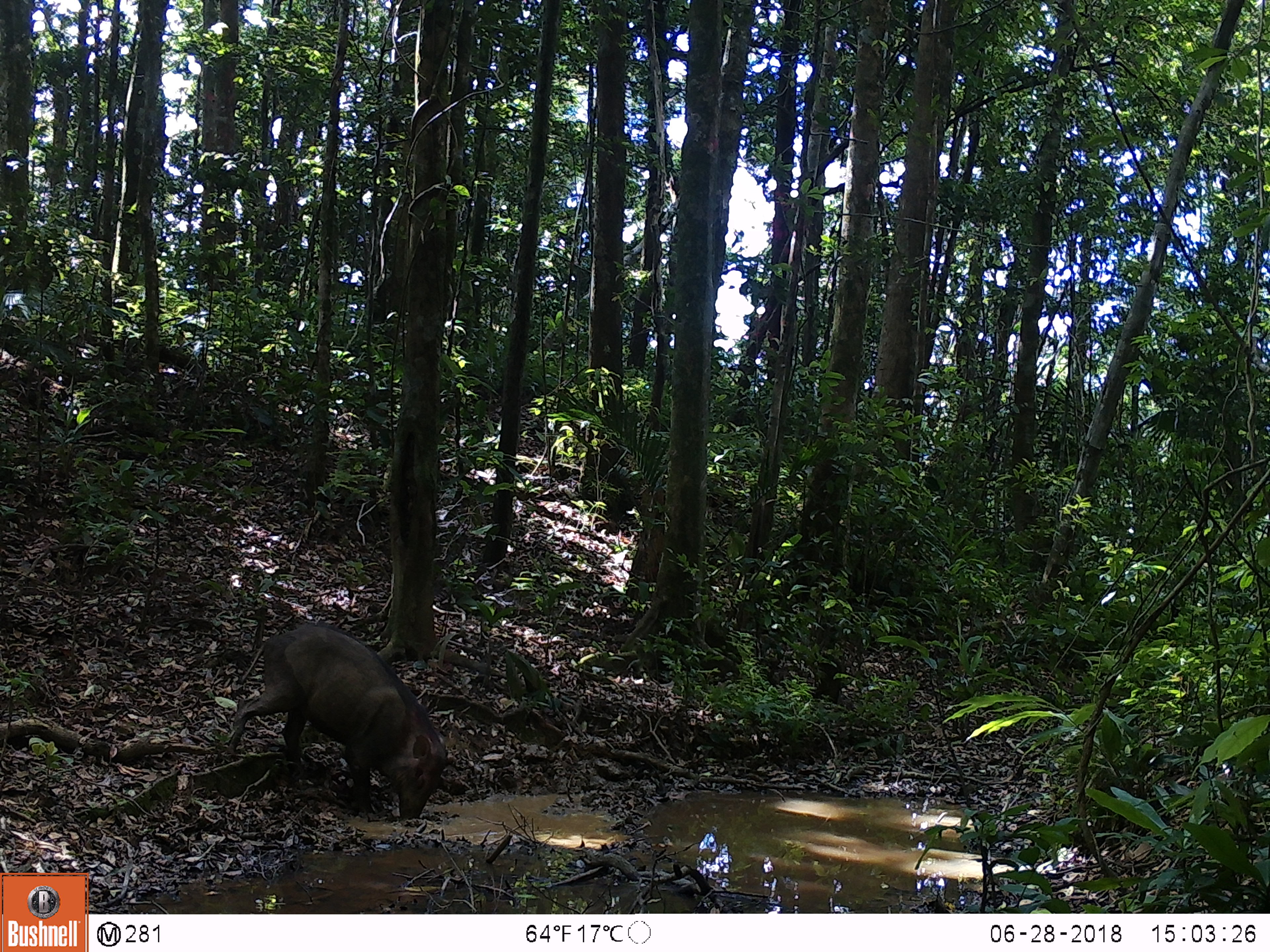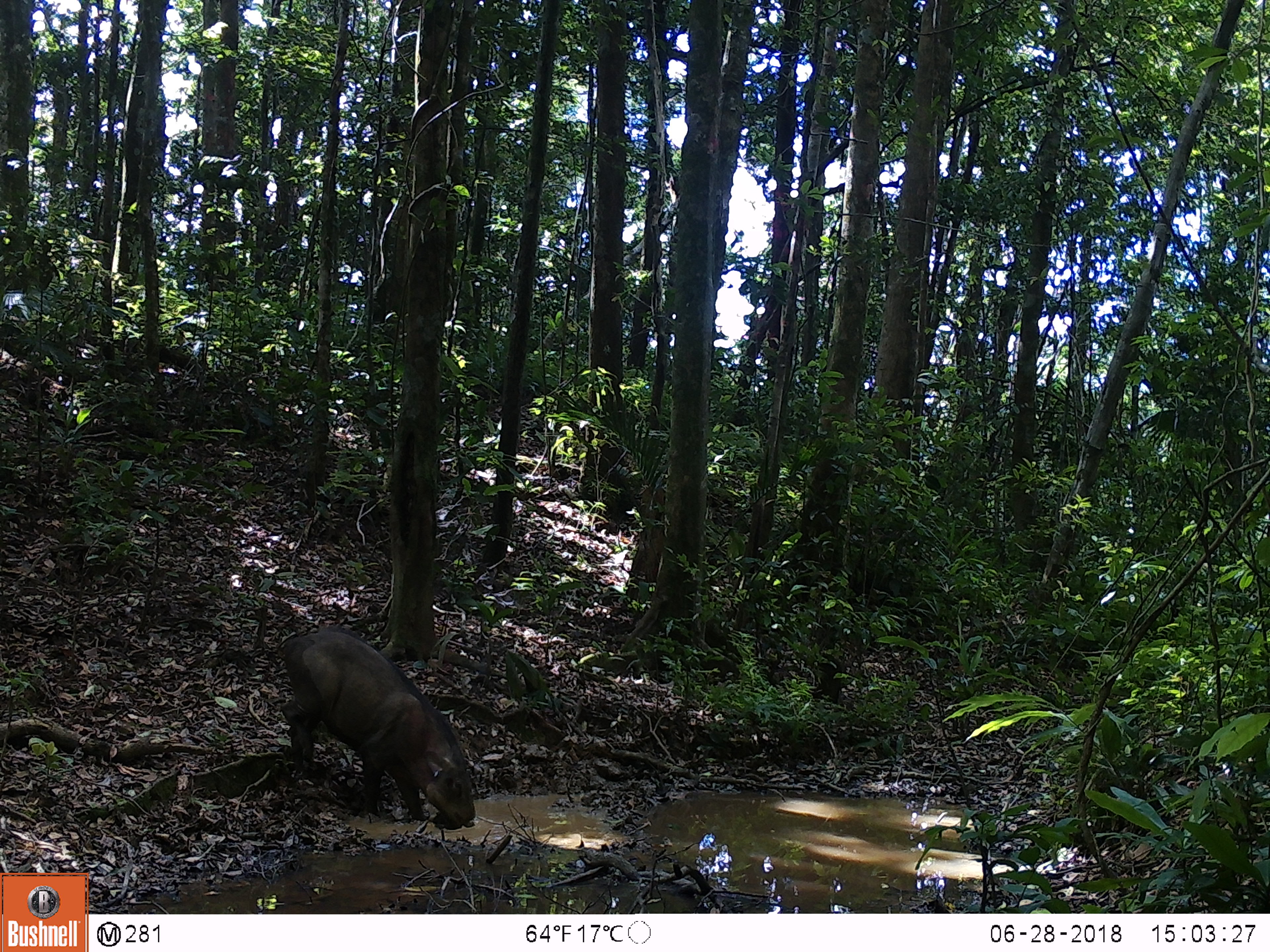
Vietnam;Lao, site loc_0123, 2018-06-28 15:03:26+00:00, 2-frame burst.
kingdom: Animalia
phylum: Chordata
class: Mammalia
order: Artiodactyla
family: Suidae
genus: Sus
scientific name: Sus scrofa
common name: eurasian wild pig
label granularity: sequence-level